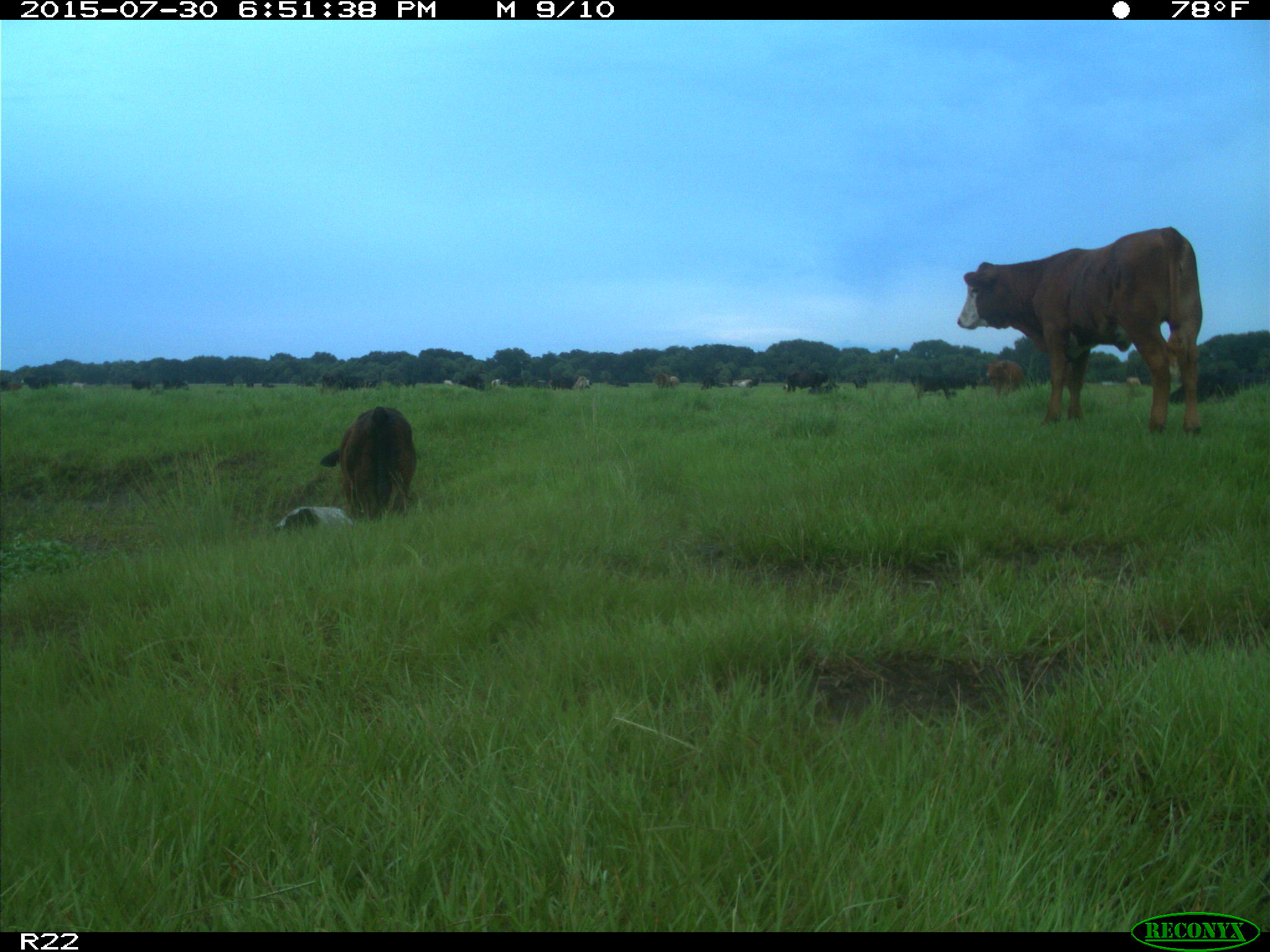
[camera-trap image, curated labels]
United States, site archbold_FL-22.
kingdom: Animalia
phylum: Chordata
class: Mammalia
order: Artiodactyla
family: Bovidae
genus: Bos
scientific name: Bos taurus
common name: domestic cow